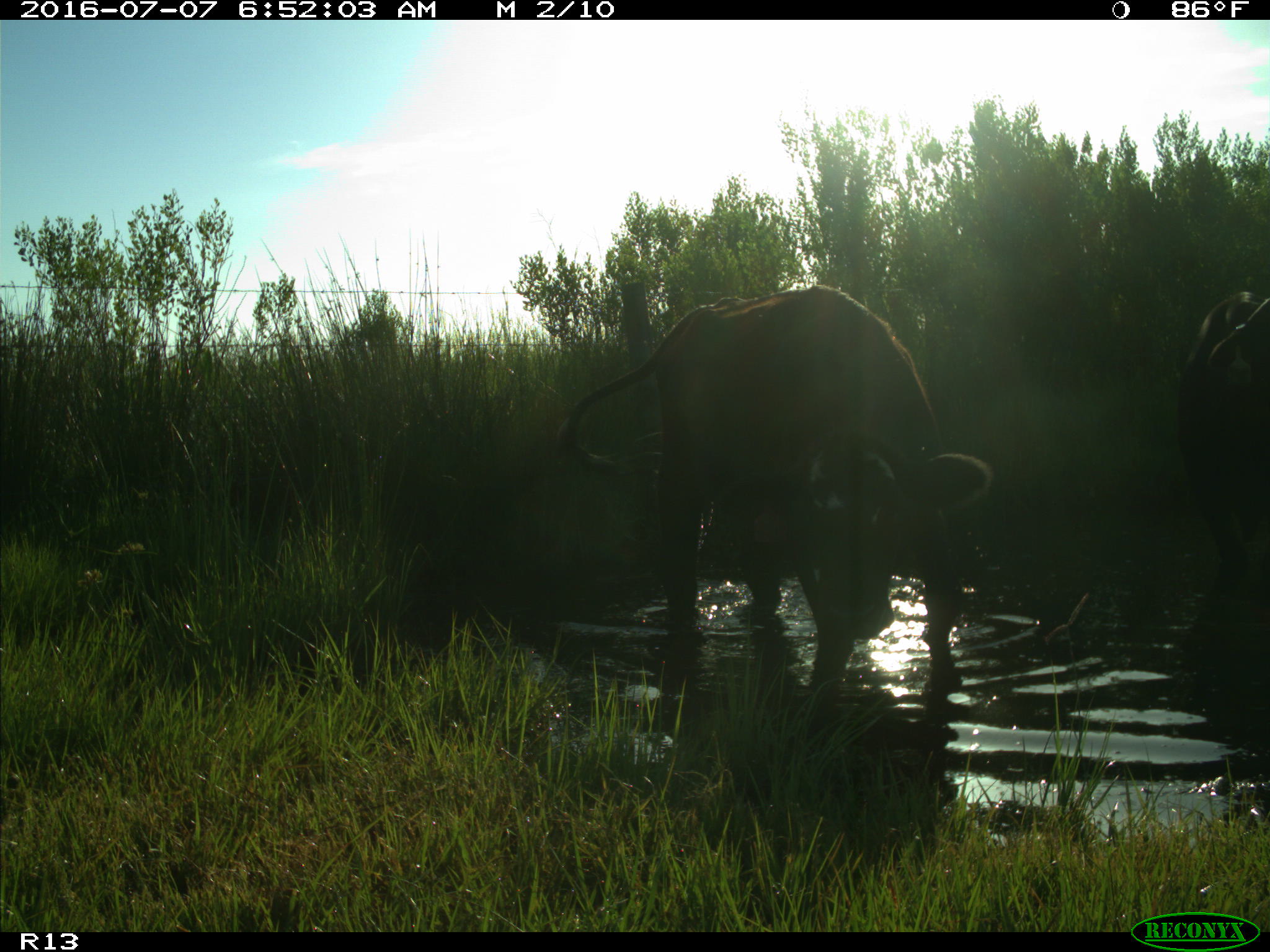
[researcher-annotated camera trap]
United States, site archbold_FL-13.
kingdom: Animalia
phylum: Chordata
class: Mammalia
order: Artiodactyla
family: Bovidae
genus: Bos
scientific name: Bos taurus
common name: domestic cow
Bos taurus (domestic cow).